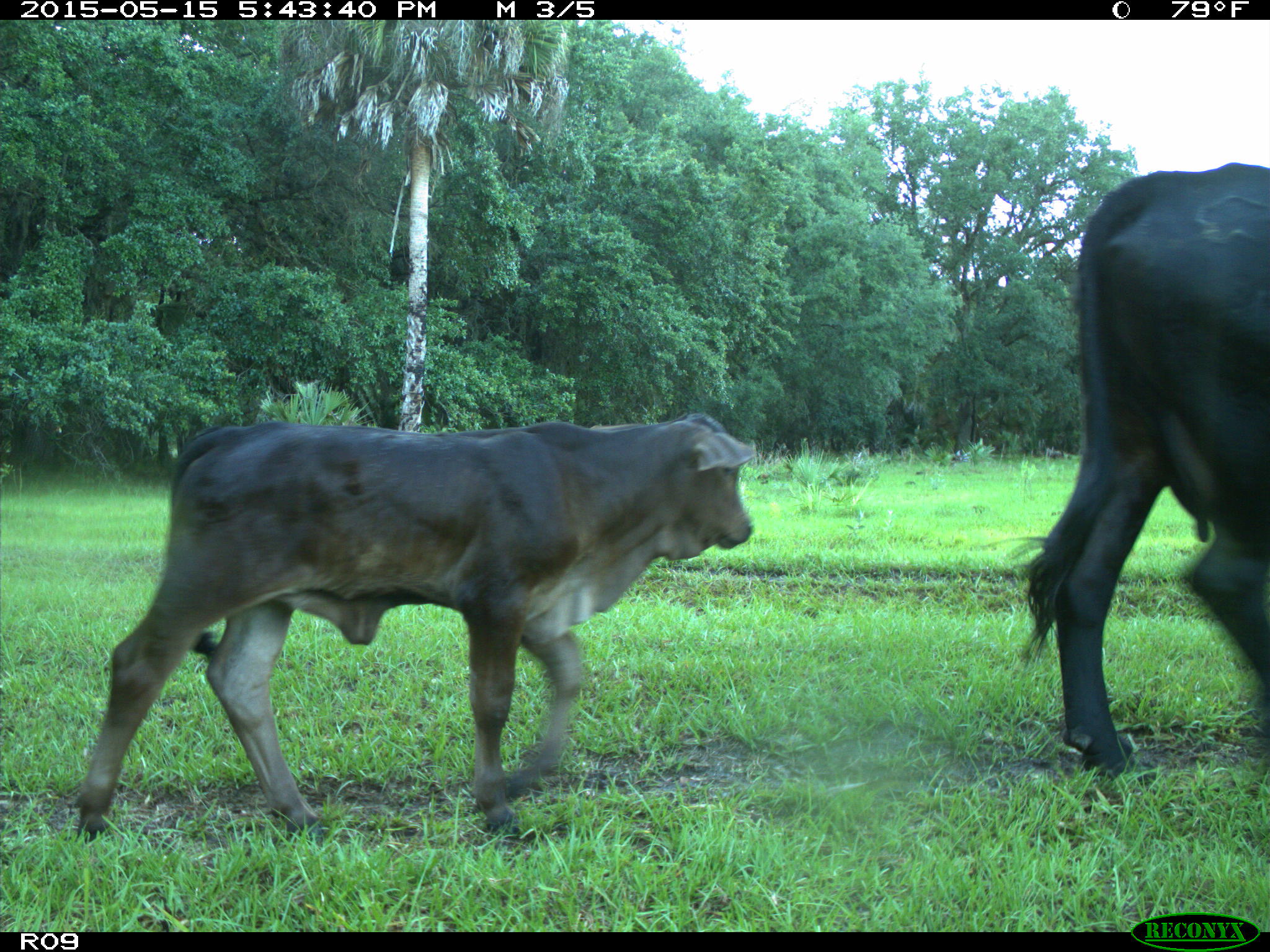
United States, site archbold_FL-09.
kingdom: Animalia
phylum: Chordata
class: Mammalia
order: Artiodactyla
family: Bovidae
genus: Bos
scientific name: Bos taurus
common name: domestic cow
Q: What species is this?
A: Bos taurus (domestic cow).